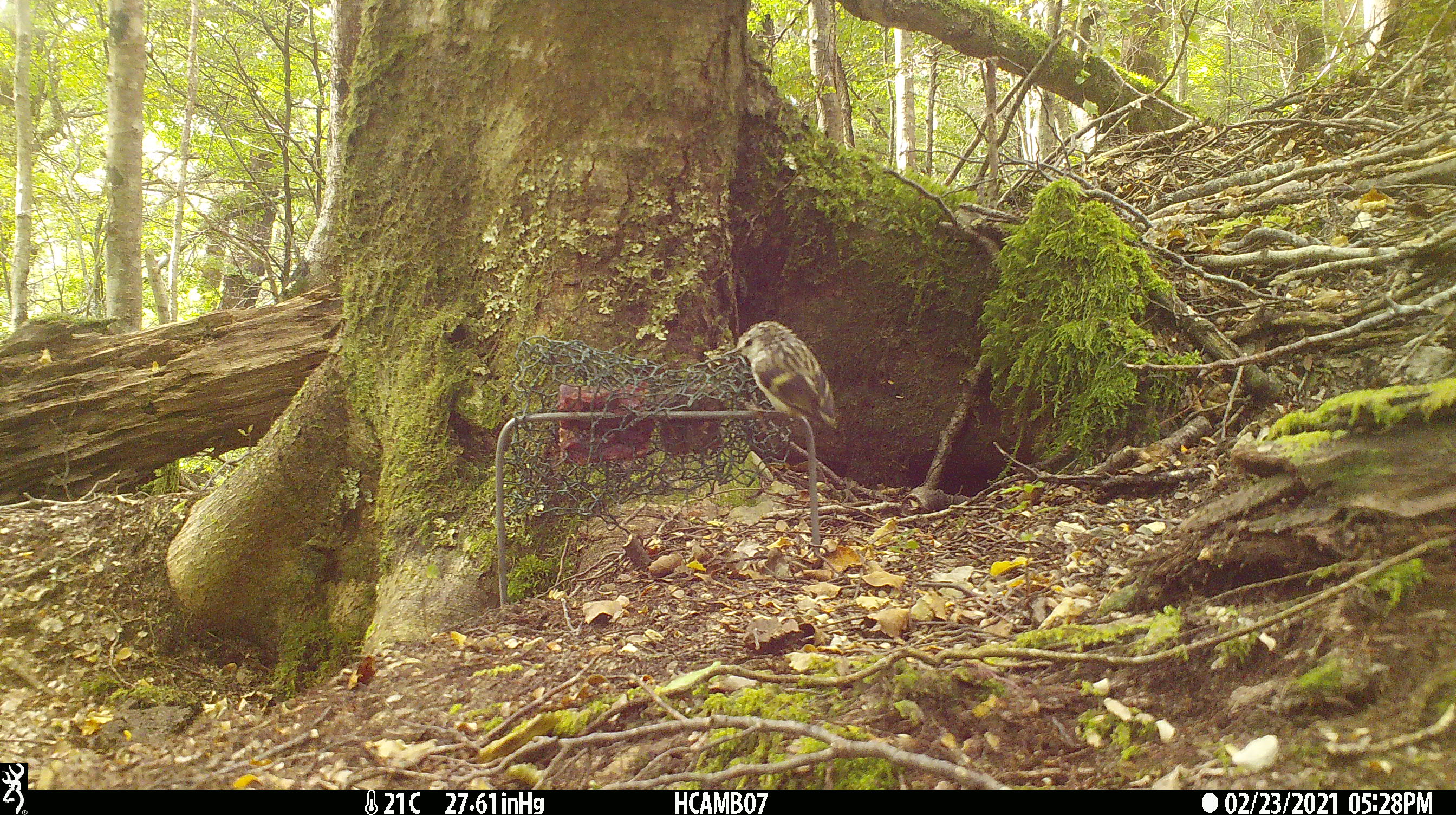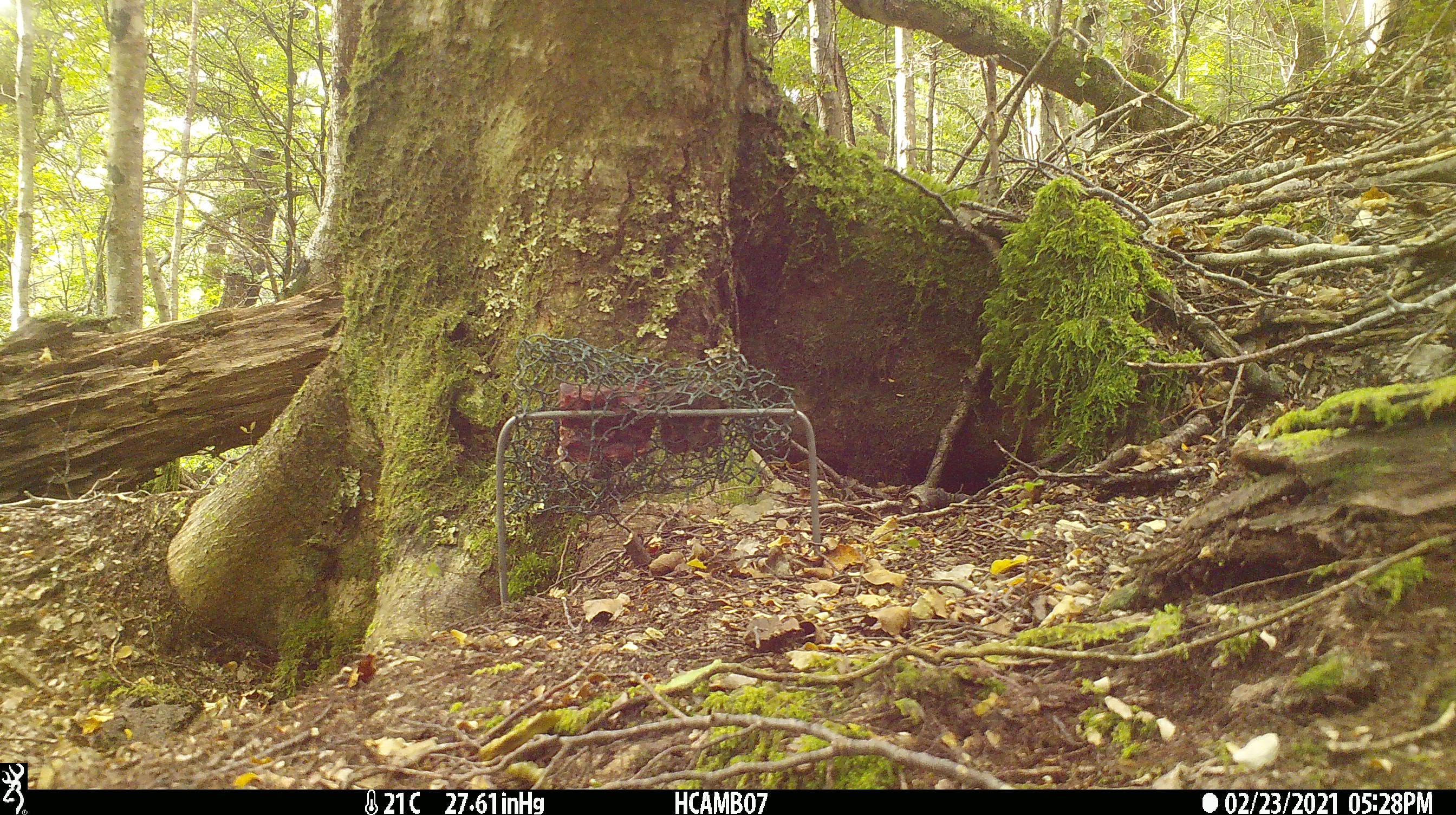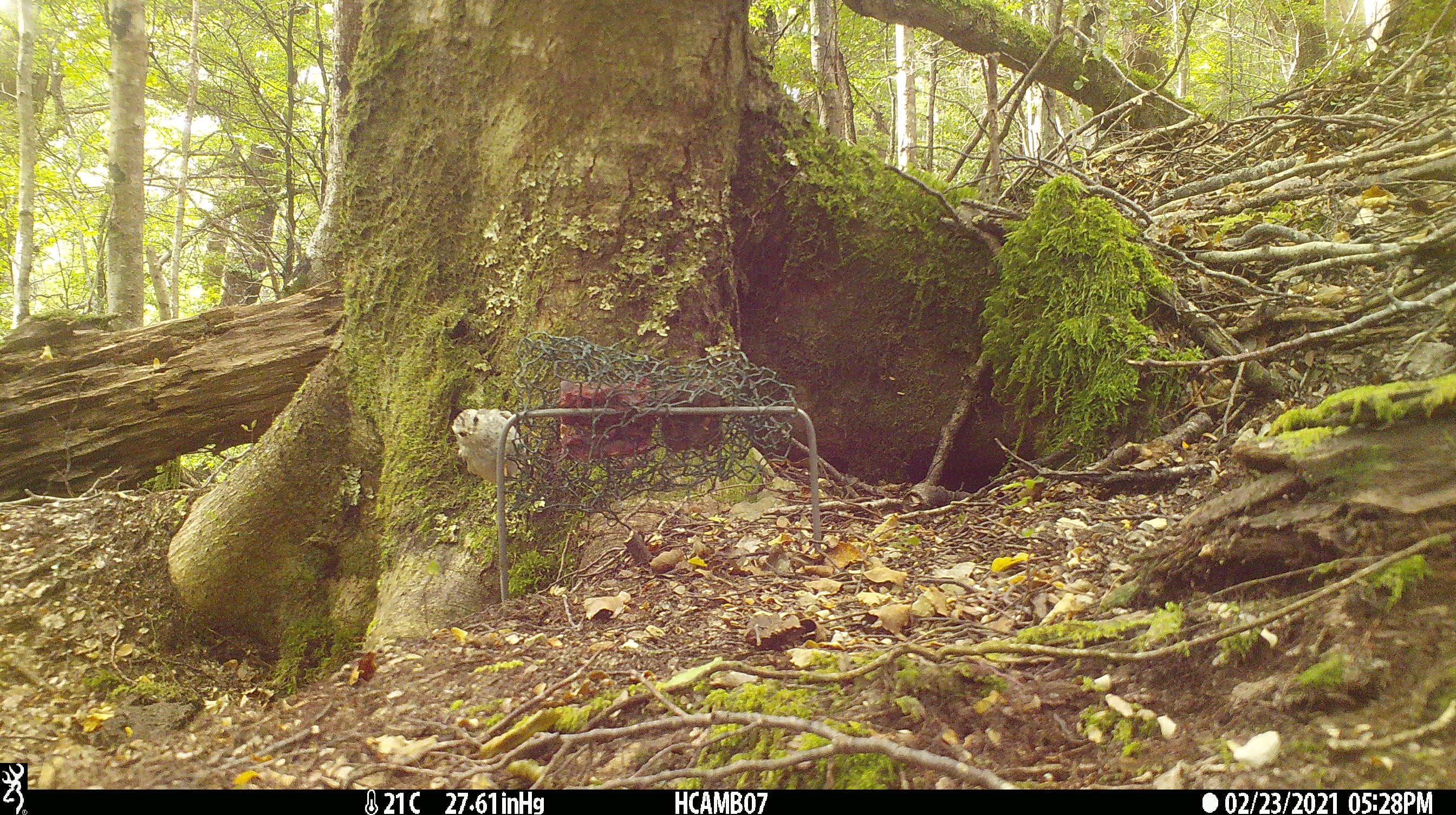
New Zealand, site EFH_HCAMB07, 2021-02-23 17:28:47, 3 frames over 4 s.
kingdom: Animalia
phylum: Chordata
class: Aves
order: Passeriformes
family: Acanthisittidae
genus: Acanthisitta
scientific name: Acanthisitta chloris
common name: rifleman